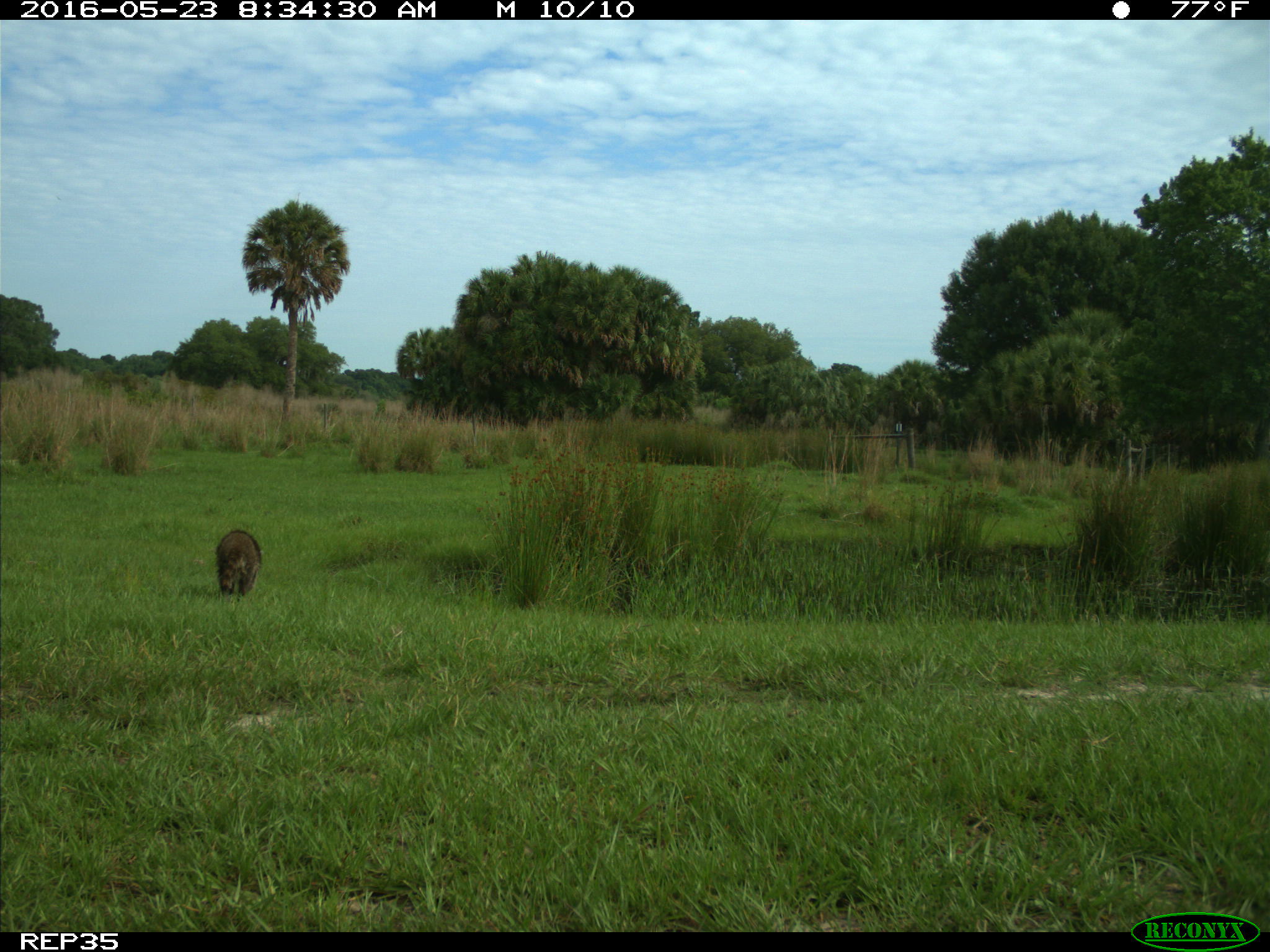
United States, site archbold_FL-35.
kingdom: Animalia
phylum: Chordata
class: Mammalia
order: Carnivora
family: Procyonidae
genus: Procyon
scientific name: Procyon lotor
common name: common raccoon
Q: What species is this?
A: Procyon lotor (common raccoon).